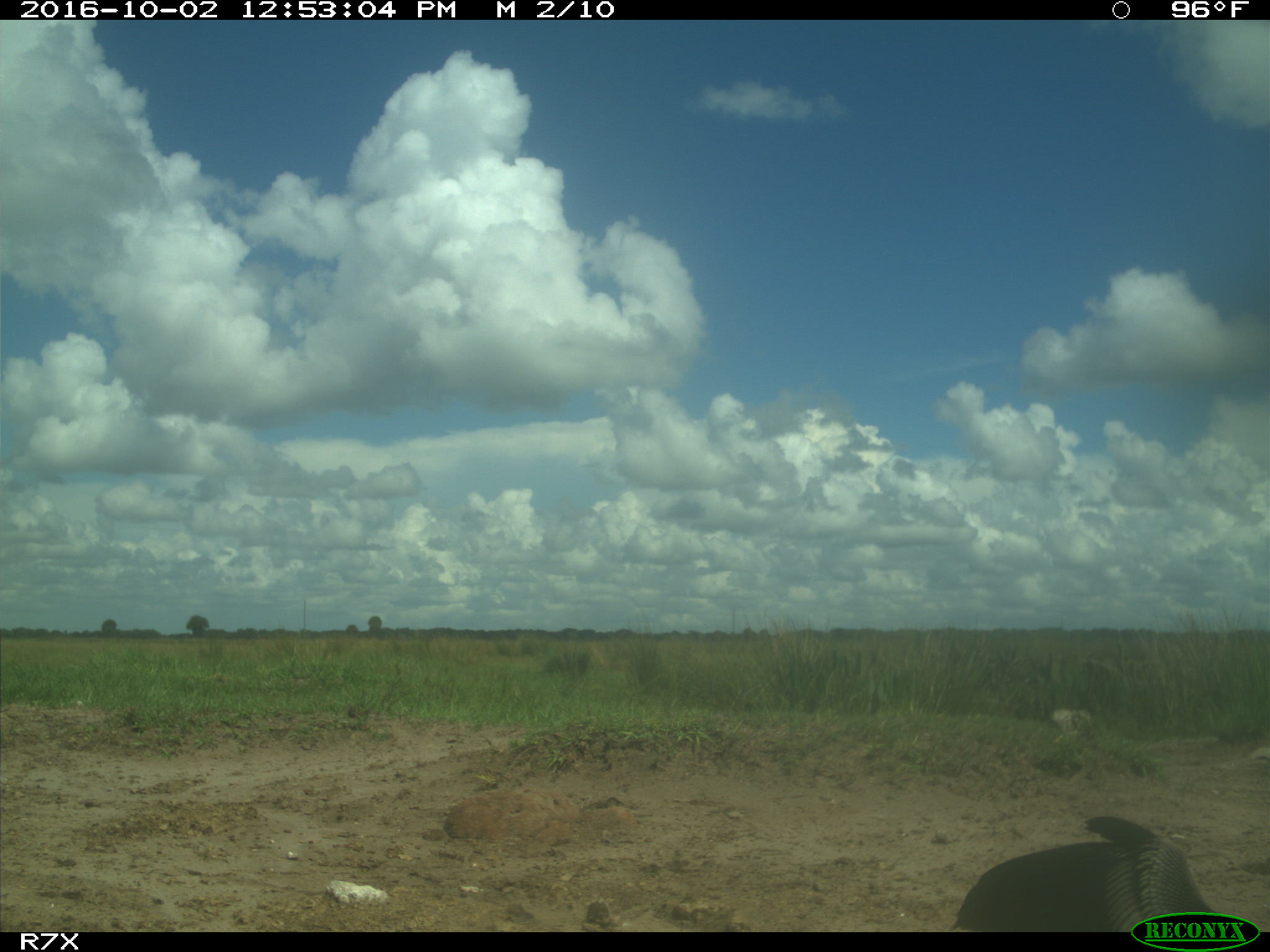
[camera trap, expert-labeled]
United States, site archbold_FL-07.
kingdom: Animalia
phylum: Chordata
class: Aves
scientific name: Aves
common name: birds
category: unidentified bird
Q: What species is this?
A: Unidentified bird (birds) (Aves).